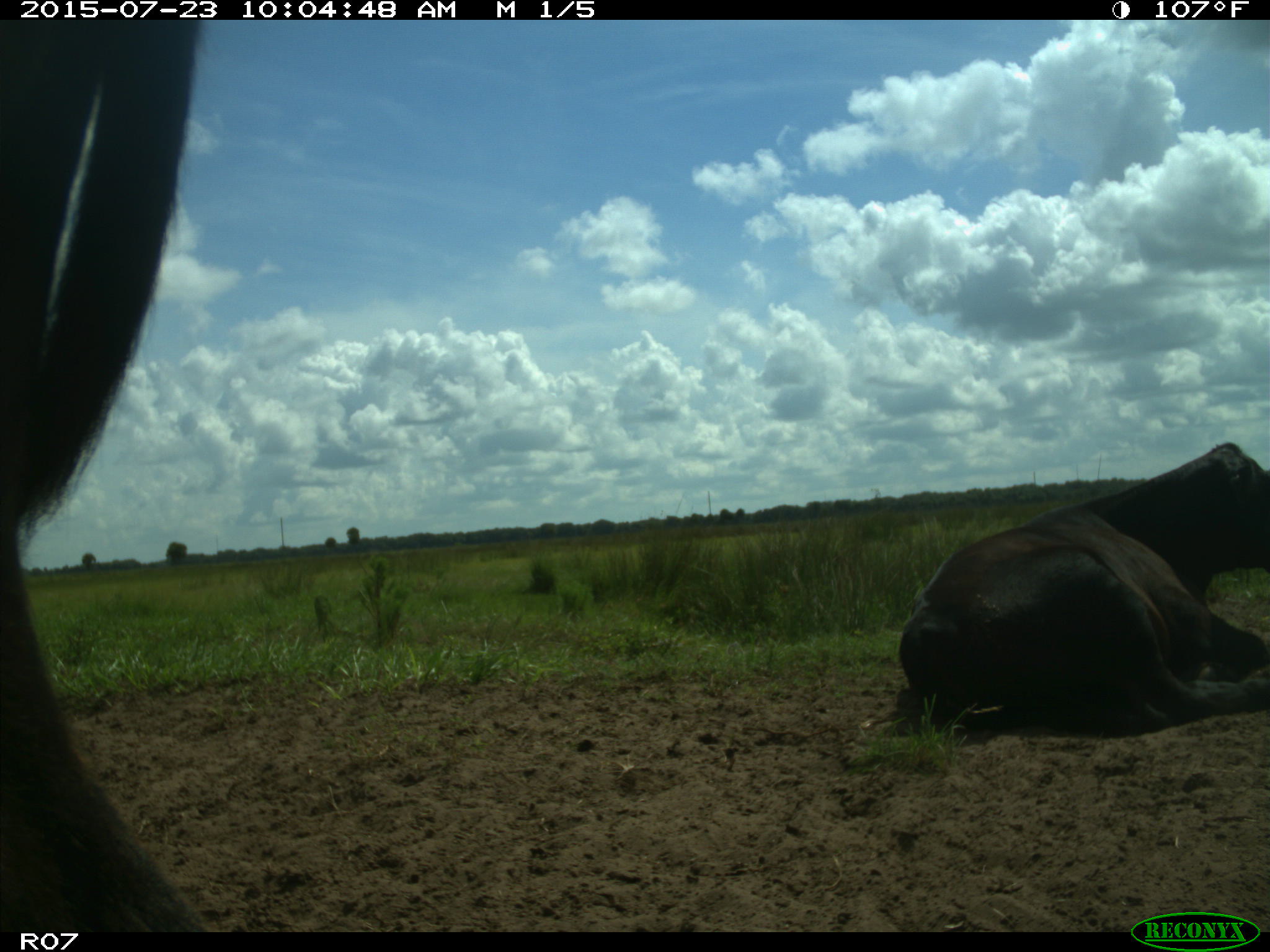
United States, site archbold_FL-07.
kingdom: Animalia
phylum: Chordata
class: Mammalia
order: Artiodactyla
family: Bovidae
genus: Bos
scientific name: Bos taurus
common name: domestic cow